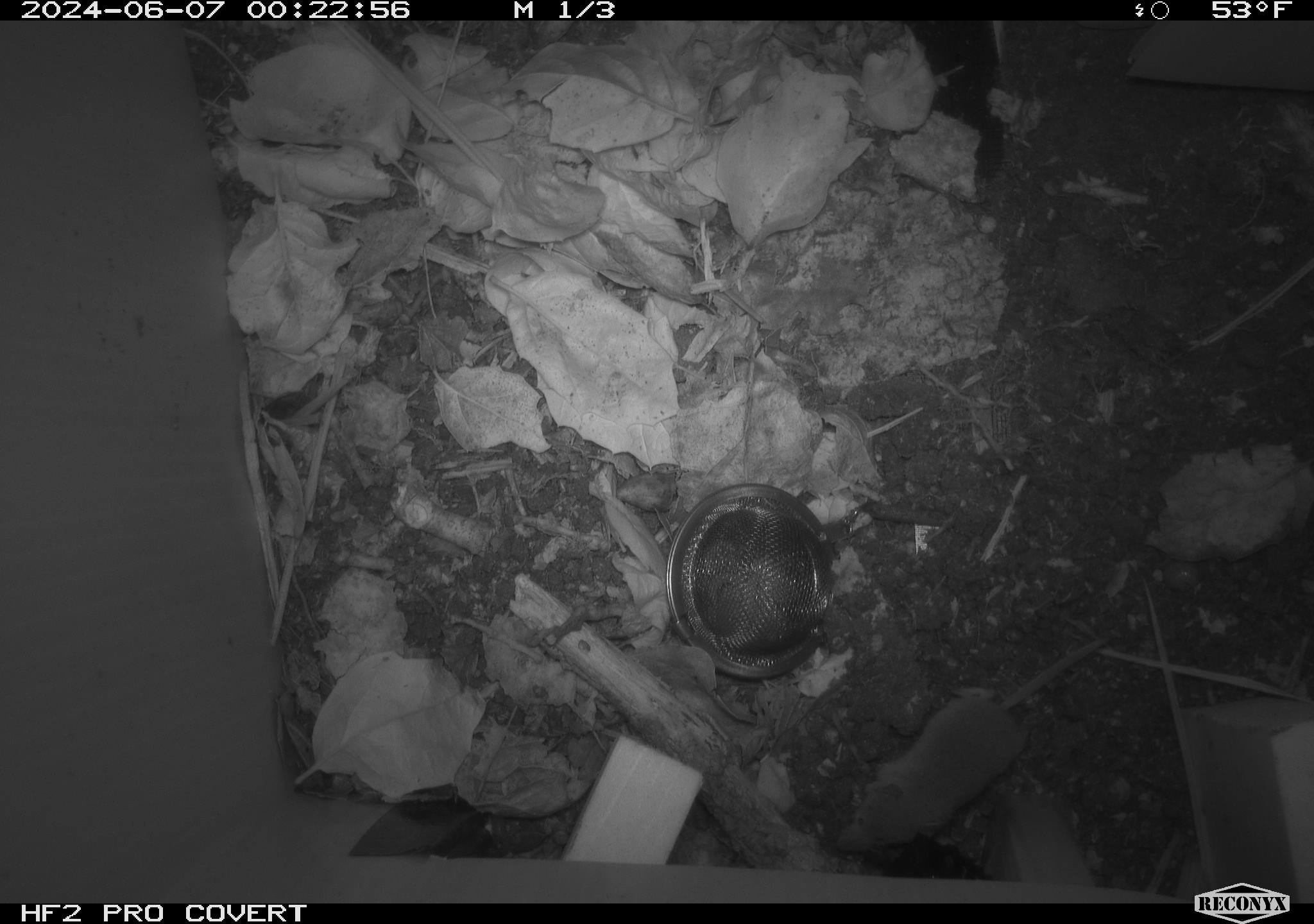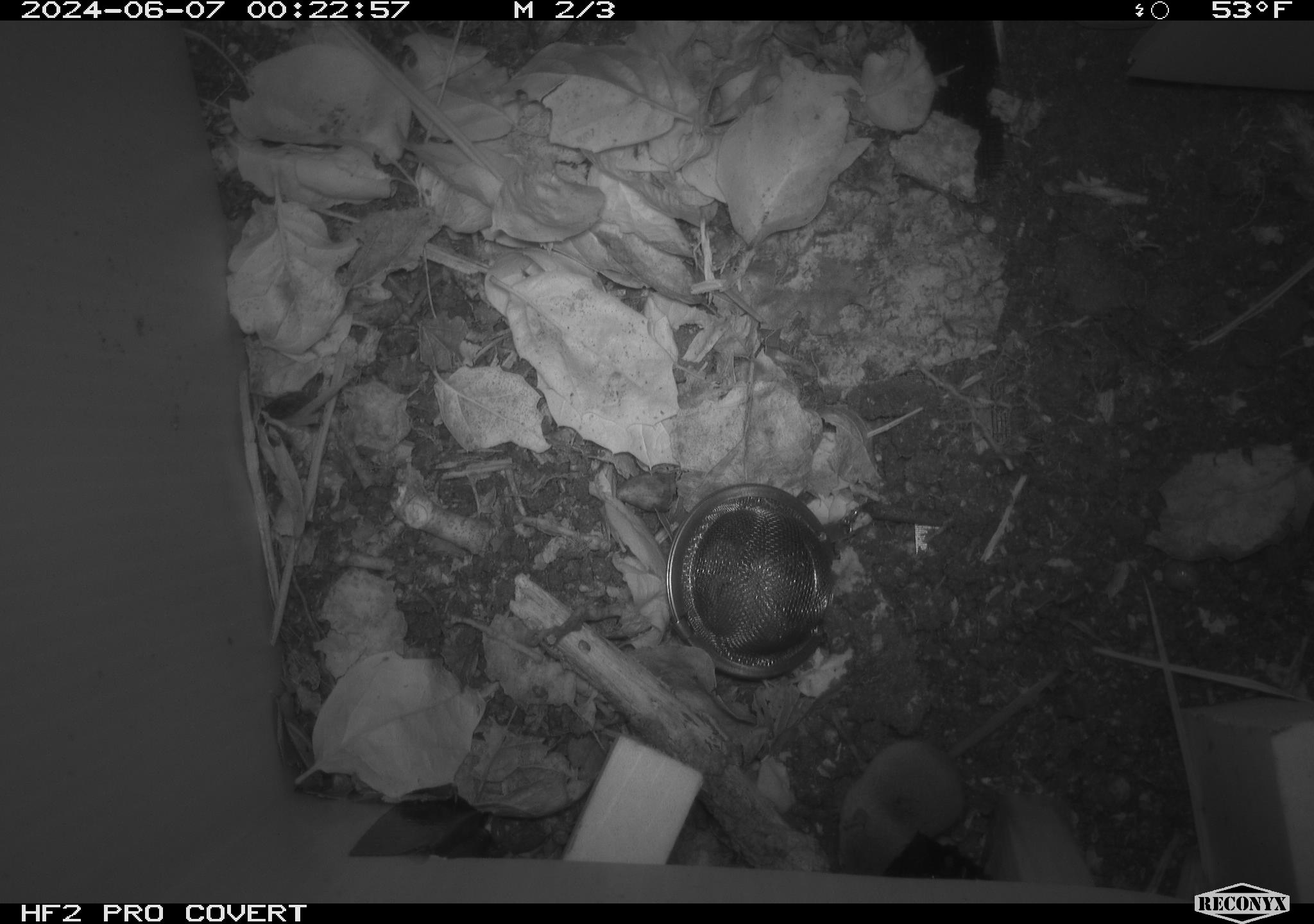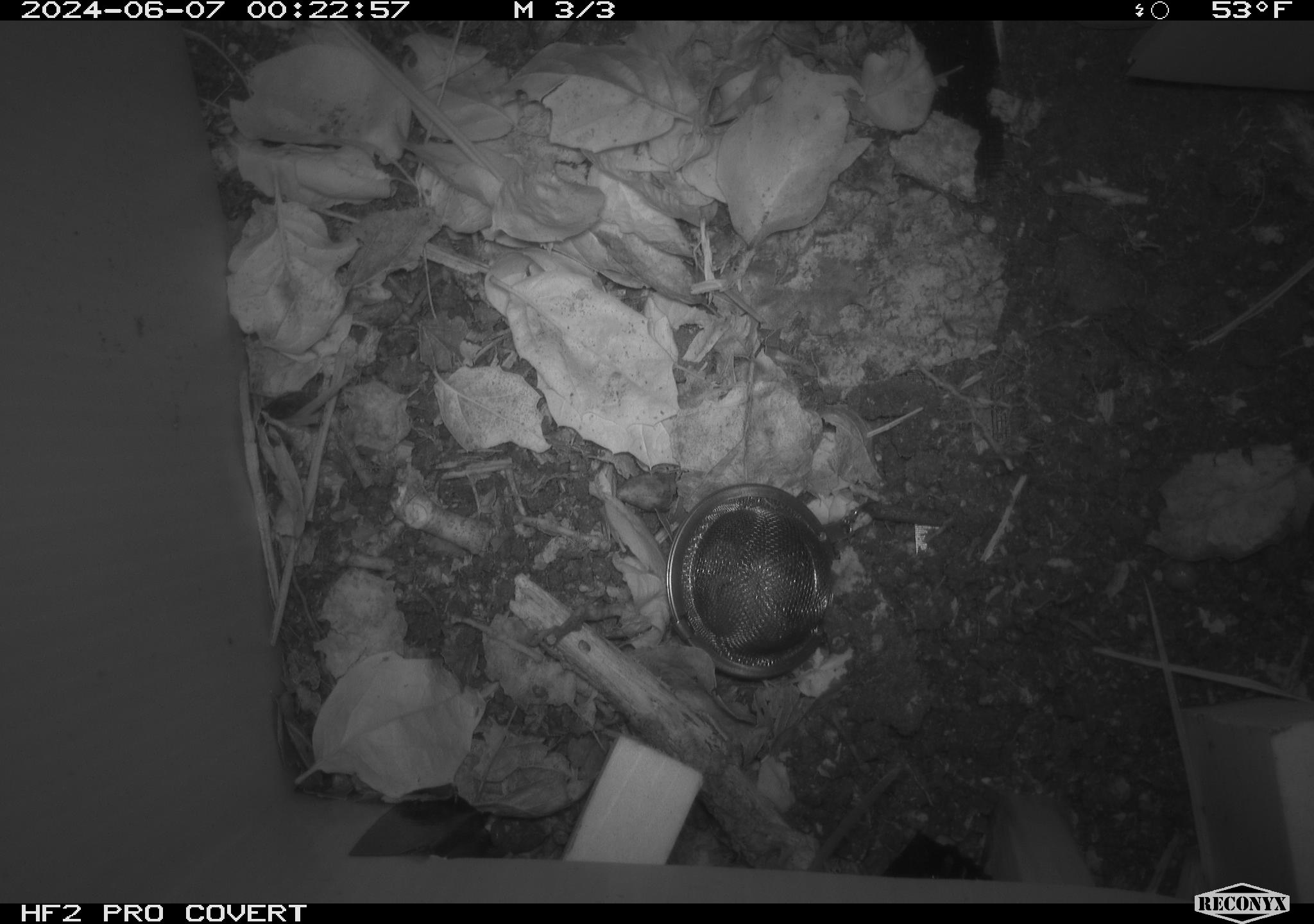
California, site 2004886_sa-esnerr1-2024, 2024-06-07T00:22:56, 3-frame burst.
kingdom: Animalia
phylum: Chordata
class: Mammalia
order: Eulipotyphla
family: Soricidae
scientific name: Soricidae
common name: shrews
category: soricidae family